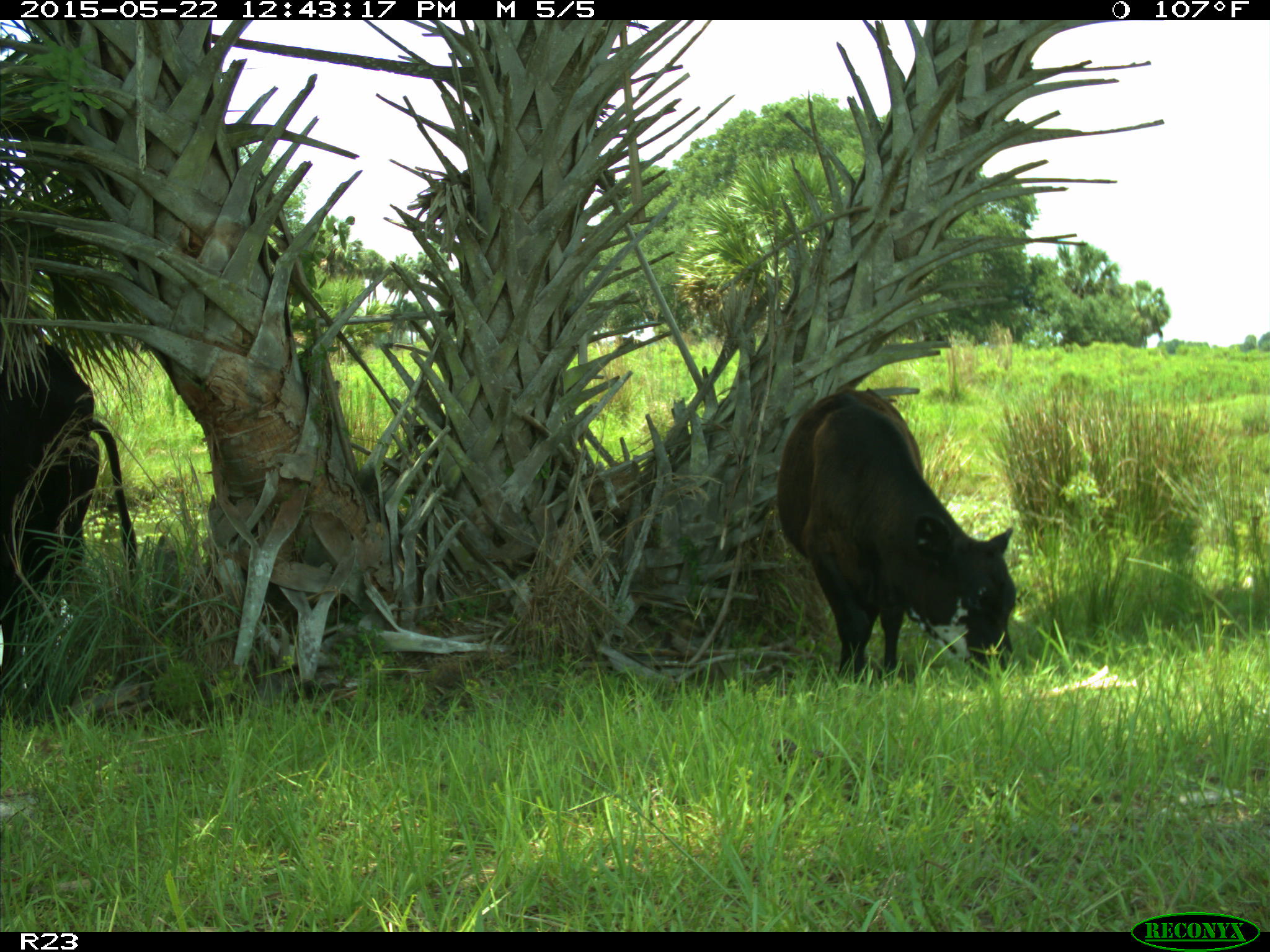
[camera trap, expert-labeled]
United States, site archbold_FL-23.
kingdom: Animalia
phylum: Chordata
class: Mammalia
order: Artiodactyla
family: Bovidae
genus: Bos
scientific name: Bos taurus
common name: domestic cow